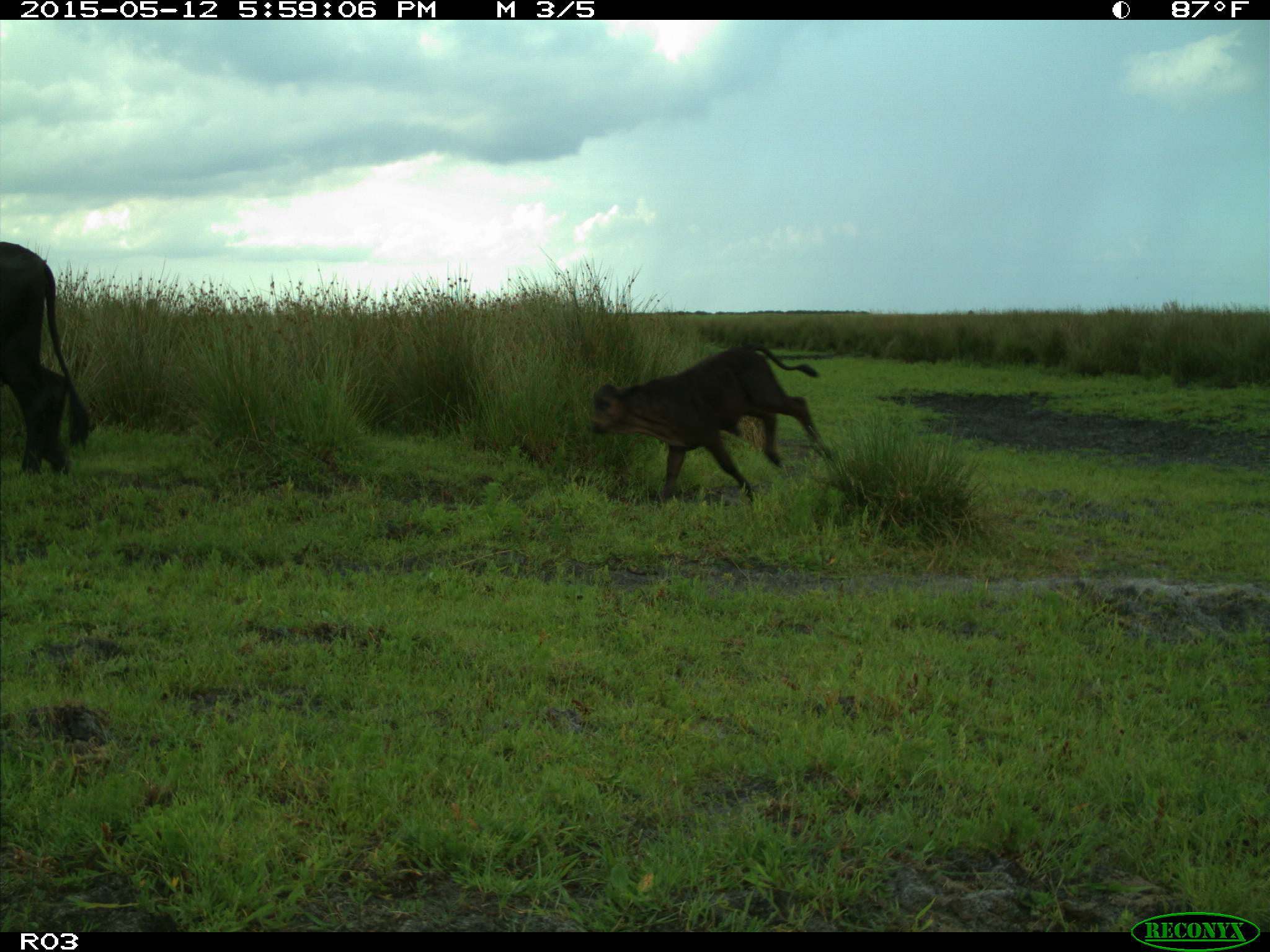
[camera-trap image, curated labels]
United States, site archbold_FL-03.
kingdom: Animalia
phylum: Chordata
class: Mammalia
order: Artiodactyla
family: Bovidae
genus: Bos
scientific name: Bos taurus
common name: domestic cow